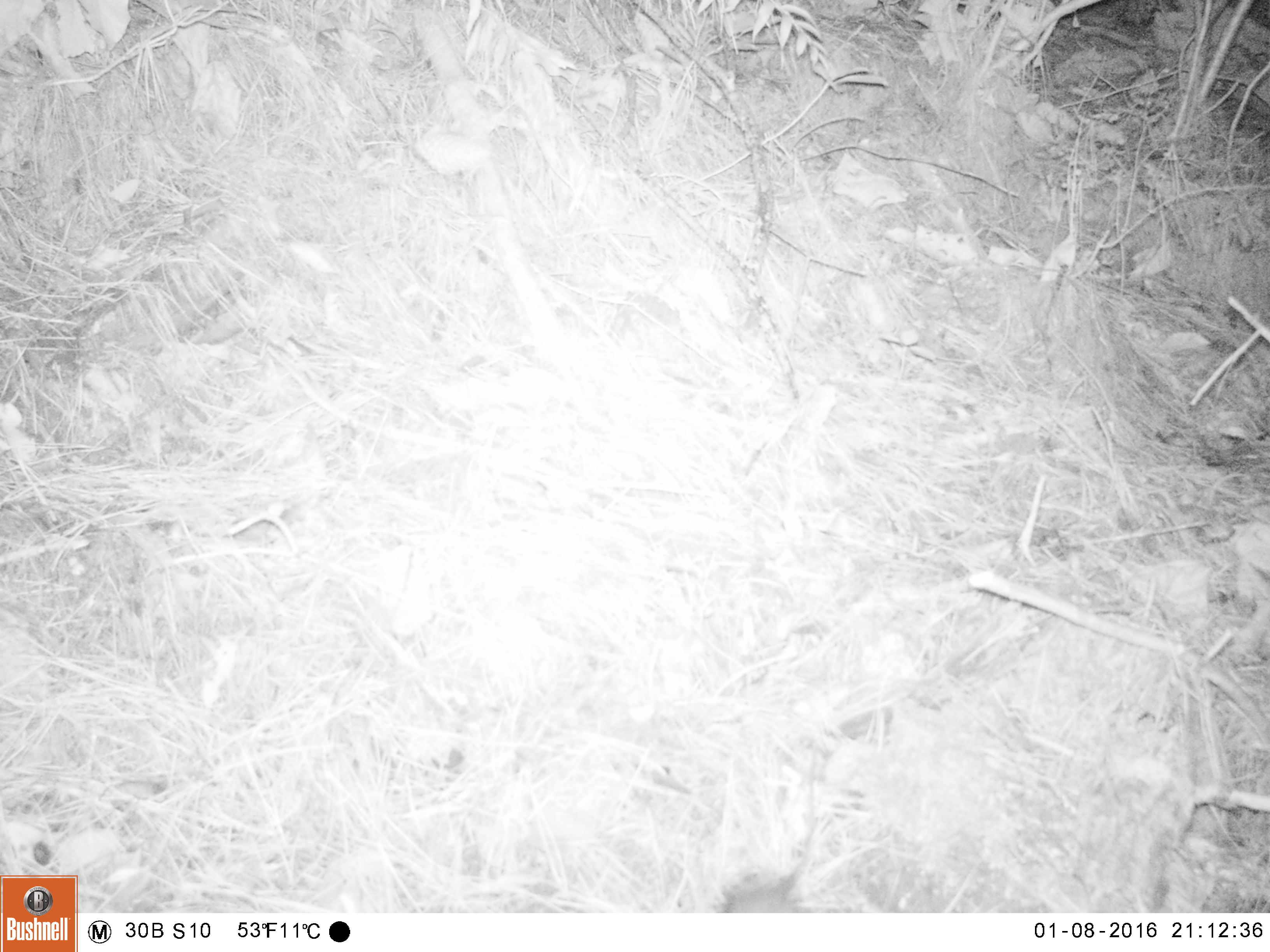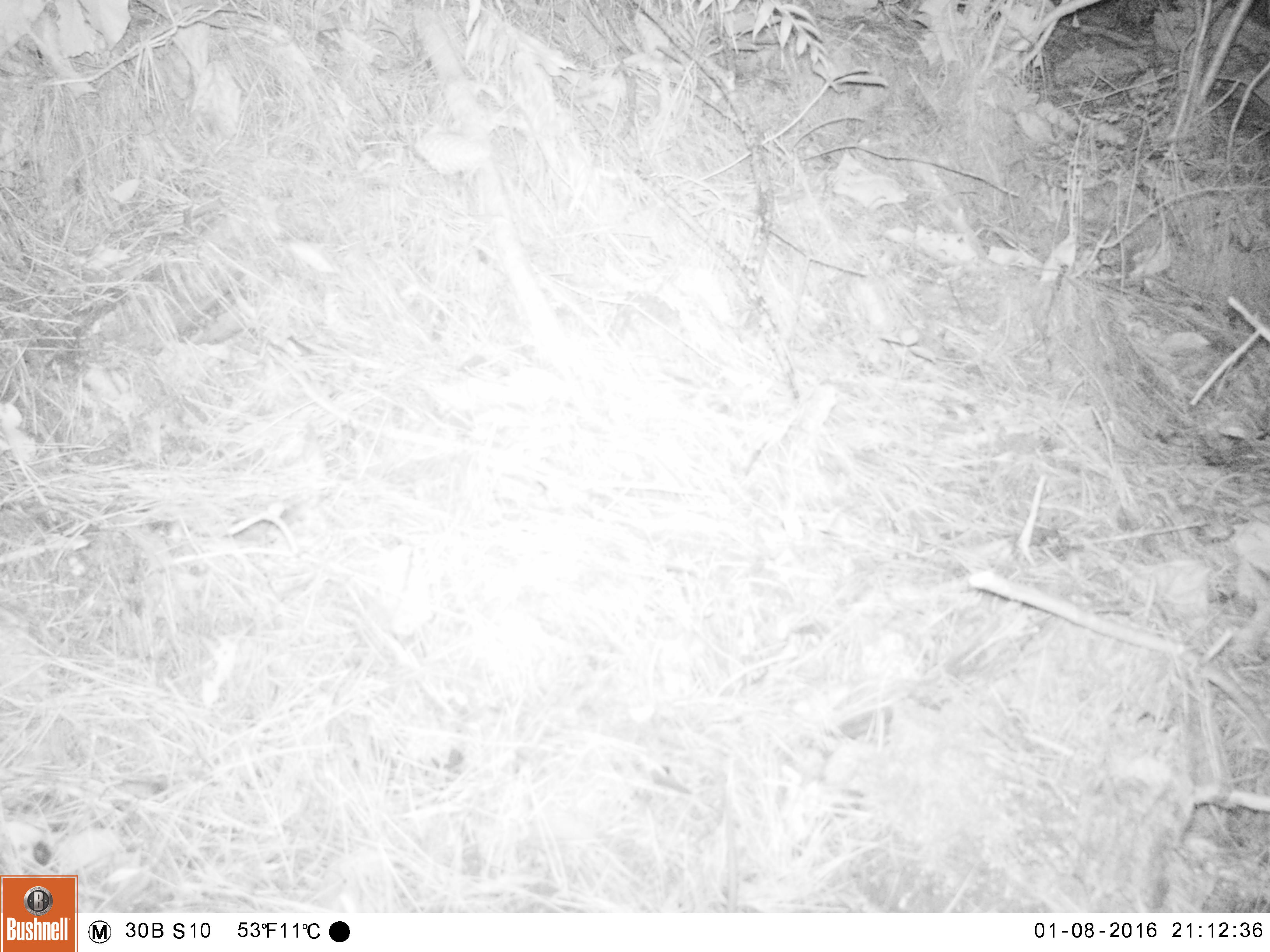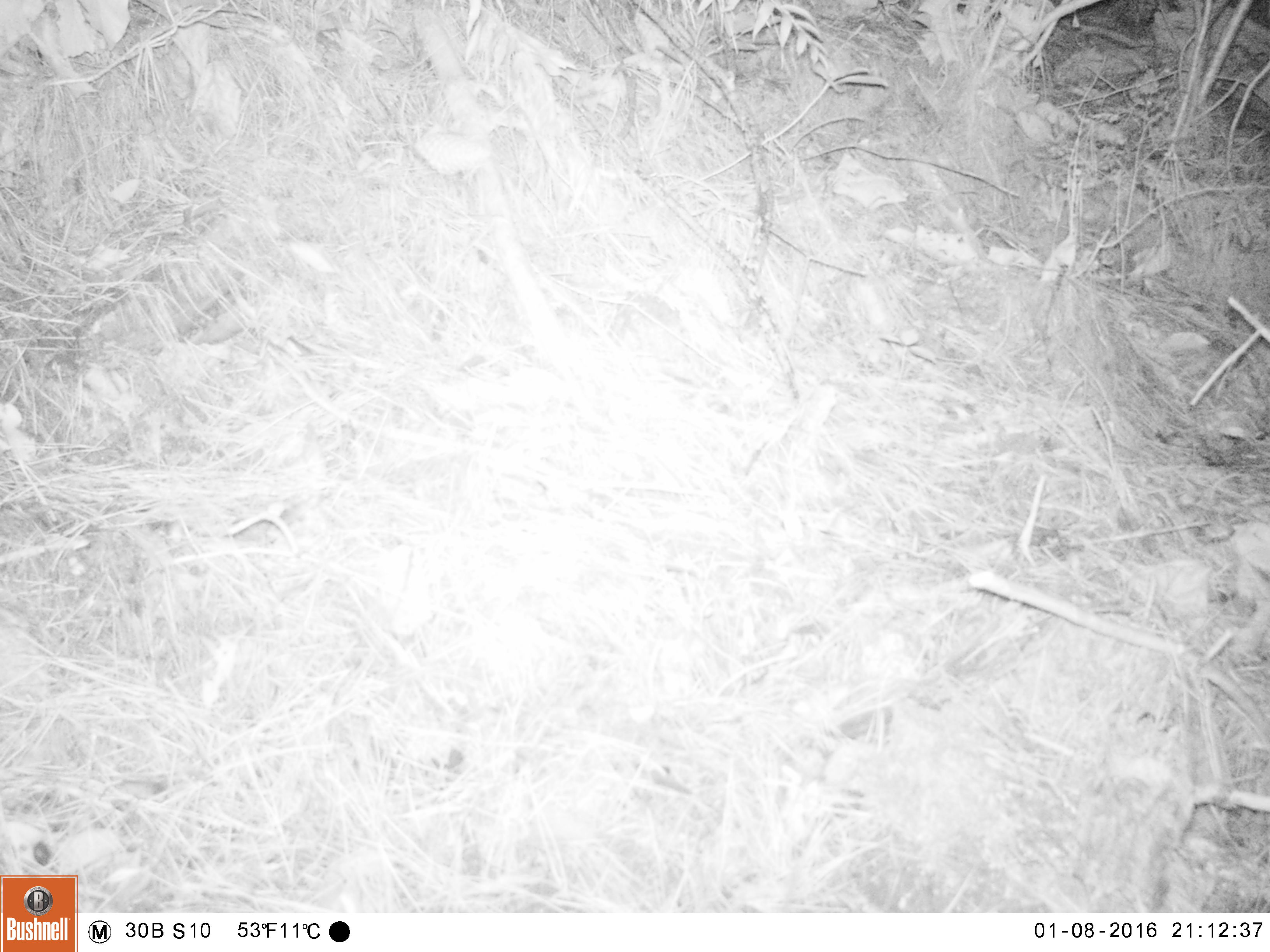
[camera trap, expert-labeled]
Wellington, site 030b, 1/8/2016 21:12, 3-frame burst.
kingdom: Animalia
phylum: Chordata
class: Mammalia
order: Rodentia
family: Muridae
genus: Rattus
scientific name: Rattus rattus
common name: ship rat